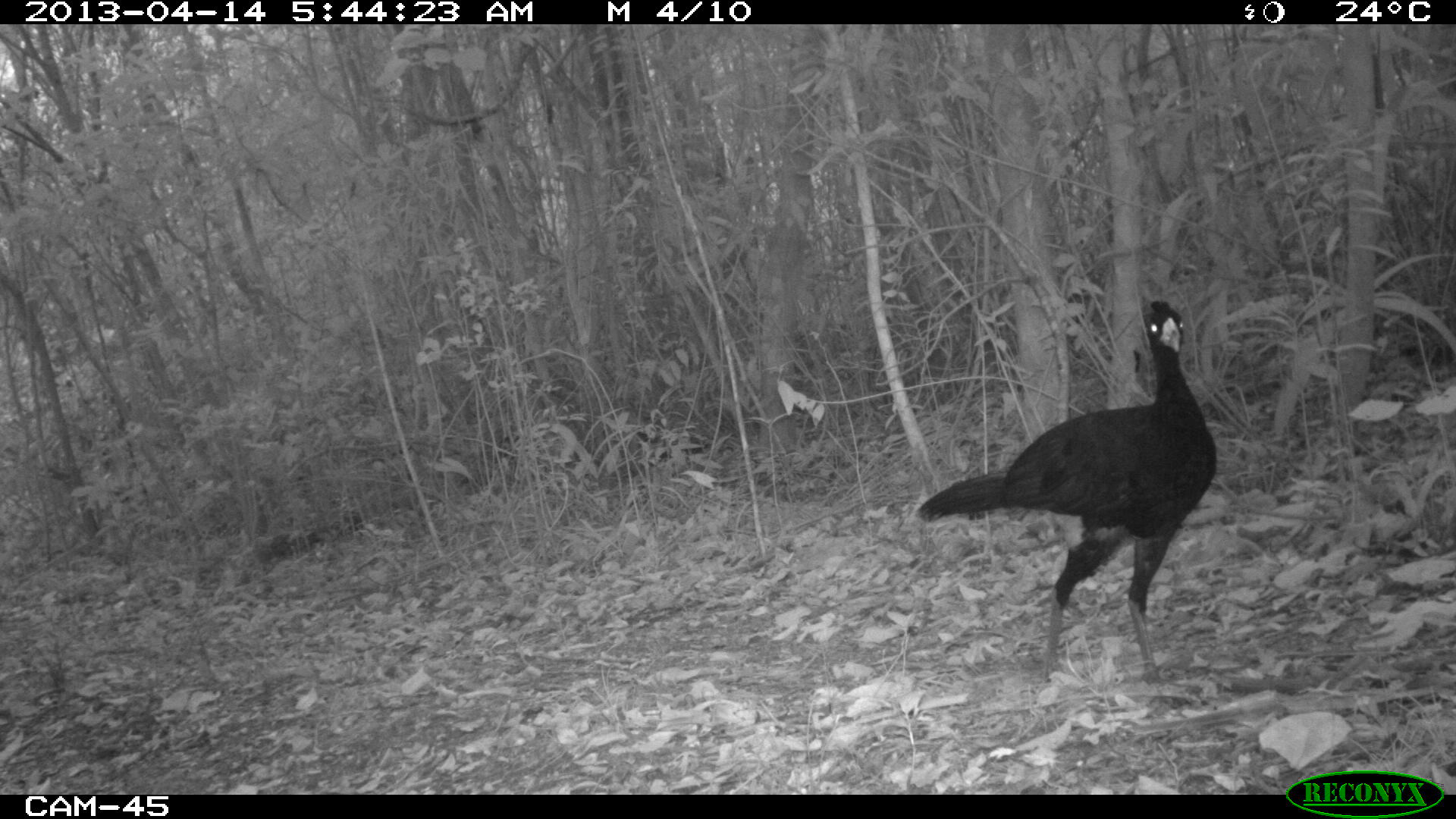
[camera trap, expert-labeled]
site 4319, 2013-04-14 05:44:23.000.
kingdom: Animalia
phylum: Chordata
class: Aves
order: Galliformes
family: Cracidae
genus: Crax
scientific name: Crax rubra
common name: great curassow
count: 1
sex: male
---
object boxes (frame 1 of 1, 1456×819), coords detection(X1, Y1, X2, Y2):
crax rubra: detection(911, 301, 1218, 682)